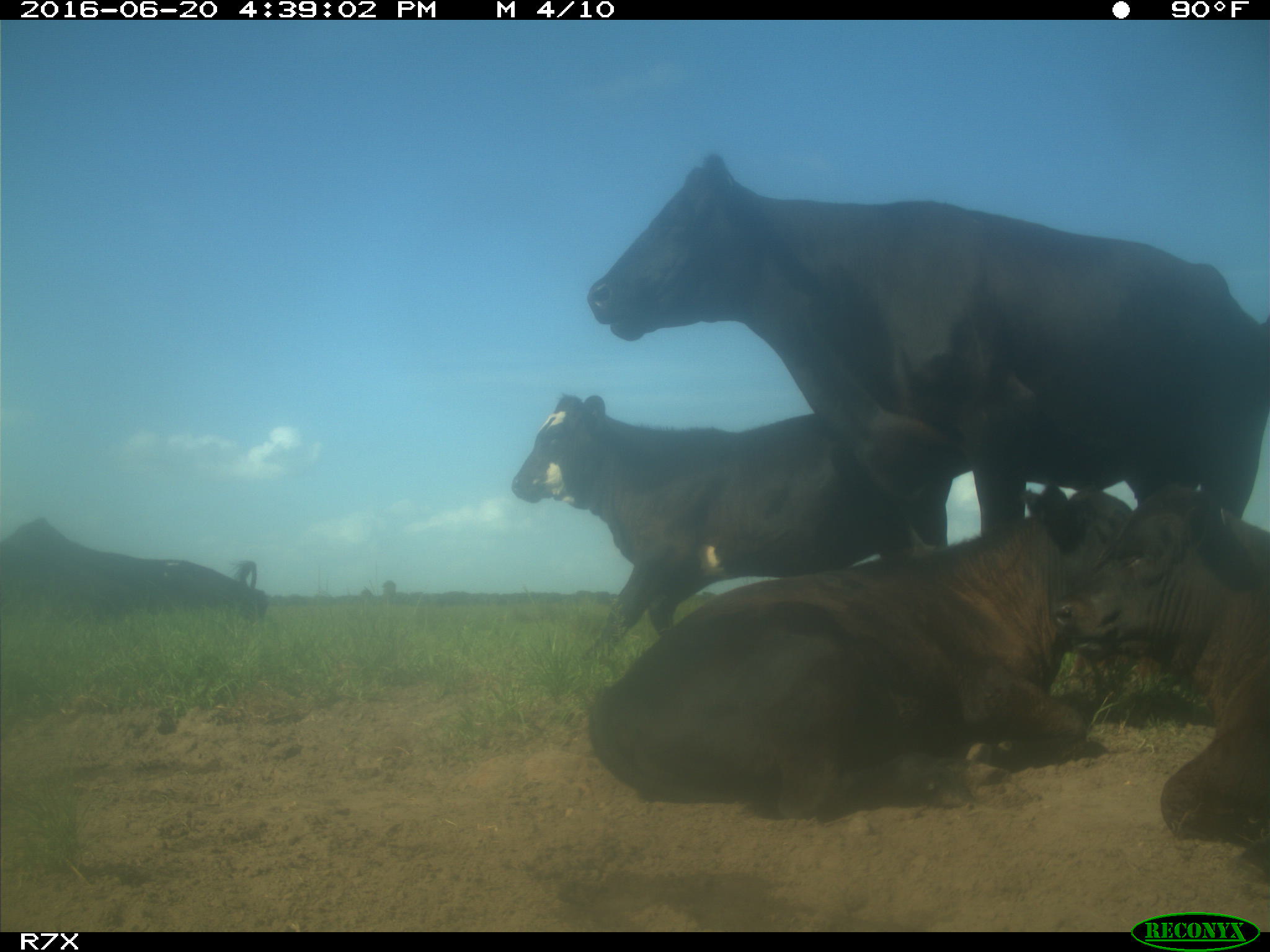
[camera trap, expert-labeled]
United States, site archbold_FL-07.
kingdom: Animalia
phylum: Chordata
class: Mammalia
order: Artiodactyla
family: Bovidae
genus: Bos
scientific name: Bos taurus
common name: domestic cow